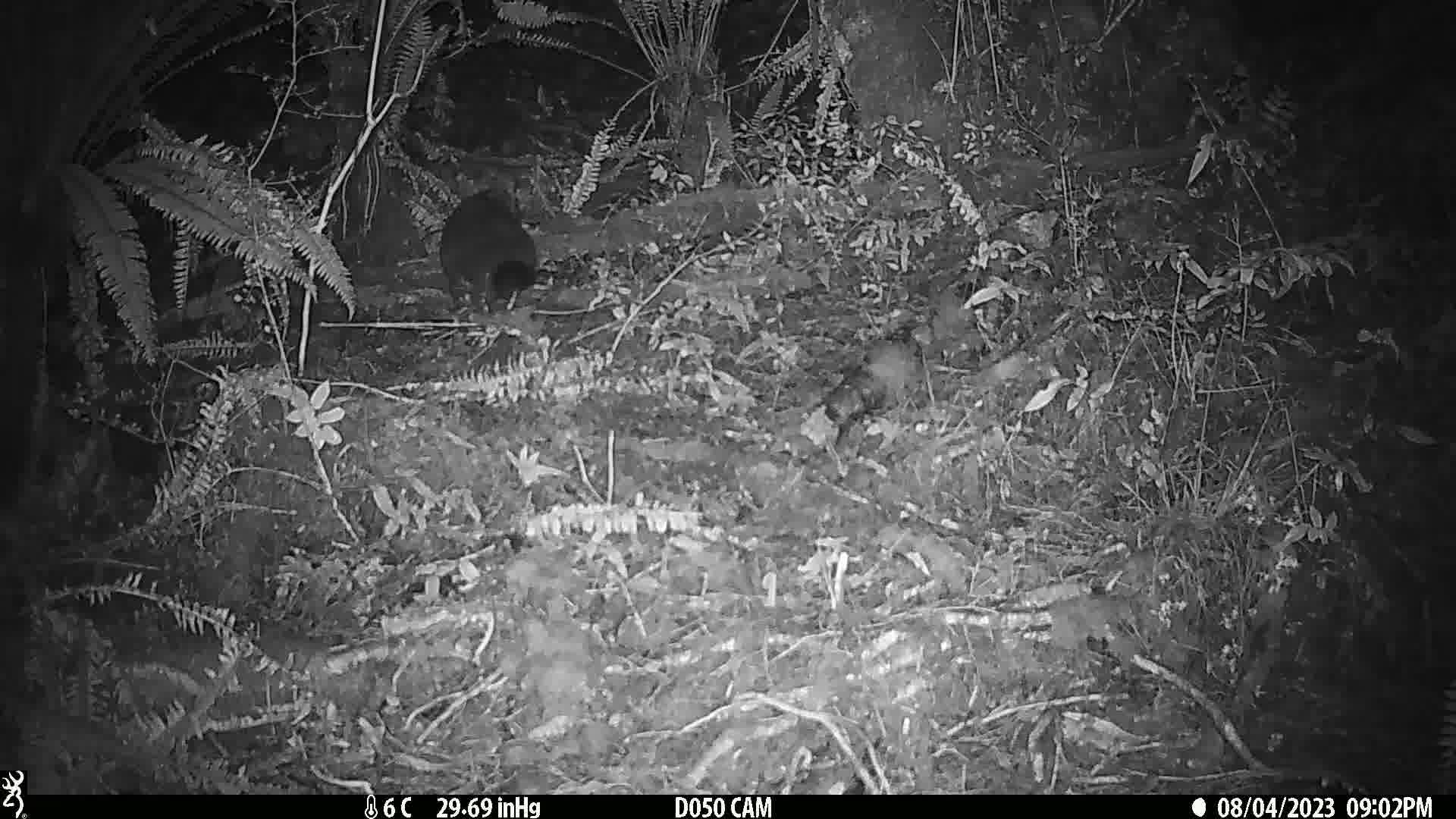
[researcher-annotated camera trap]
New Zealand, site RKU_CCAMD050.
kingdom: Animalia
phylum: Chordata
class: Mammalia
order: Diprotodontia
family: Phalangeridae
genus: Trichosurus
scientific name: Trichosurus vulpecula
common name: common brushtail possum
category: possum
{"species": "possum (common brushtail possum) (Trichosurus vulpecula)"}